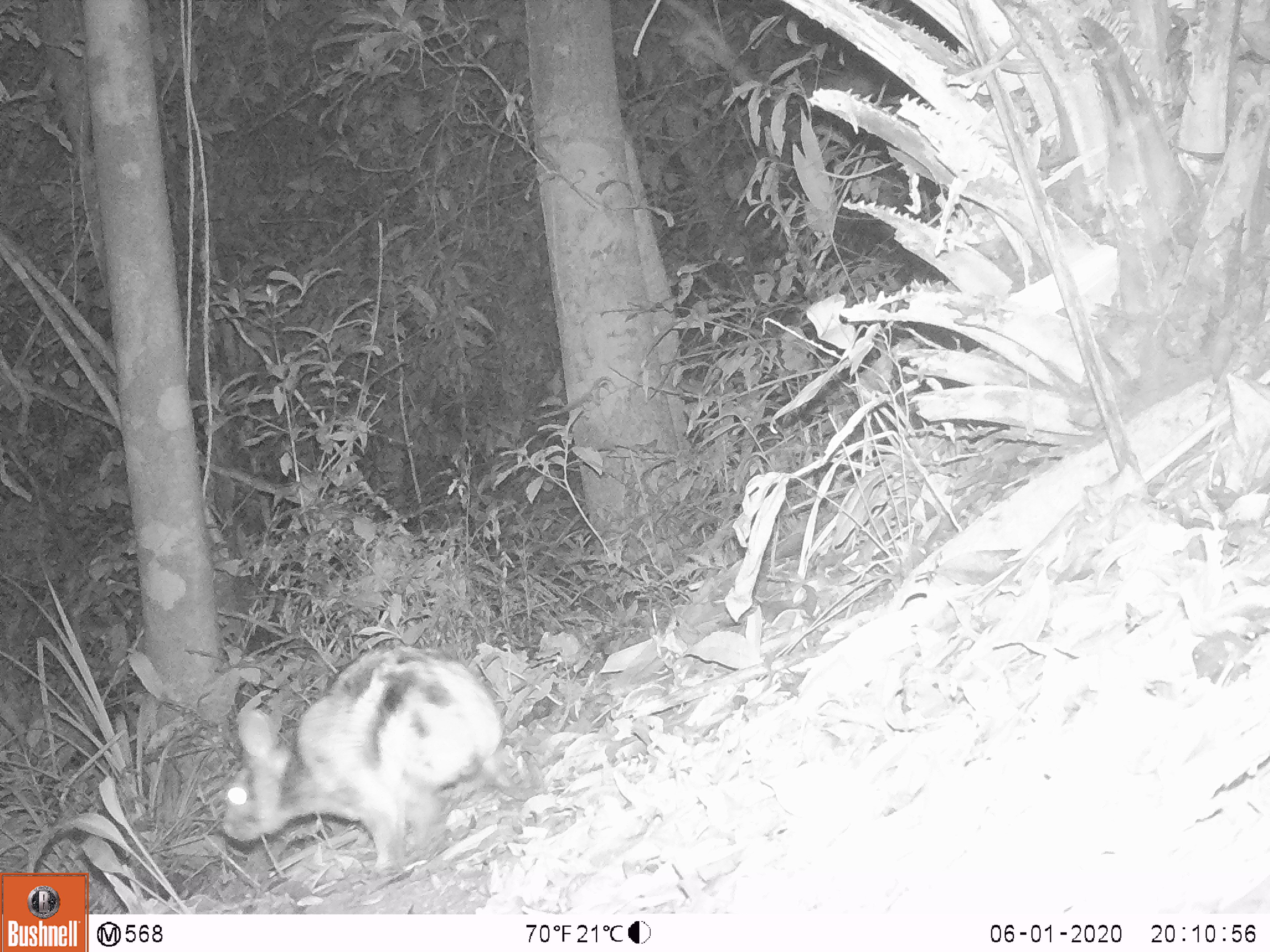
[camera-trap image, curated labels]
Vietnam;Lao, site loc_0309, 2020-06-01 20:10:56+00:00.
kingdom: Animalia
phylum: Chordata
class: Mammalia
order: Lagomorpha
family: Leporidae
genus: Nesolagus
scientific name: Nesolagus timminsi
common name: annamite striped rabbit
Annamite striped rabbit (Nesolagus timminsi). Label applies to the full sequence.